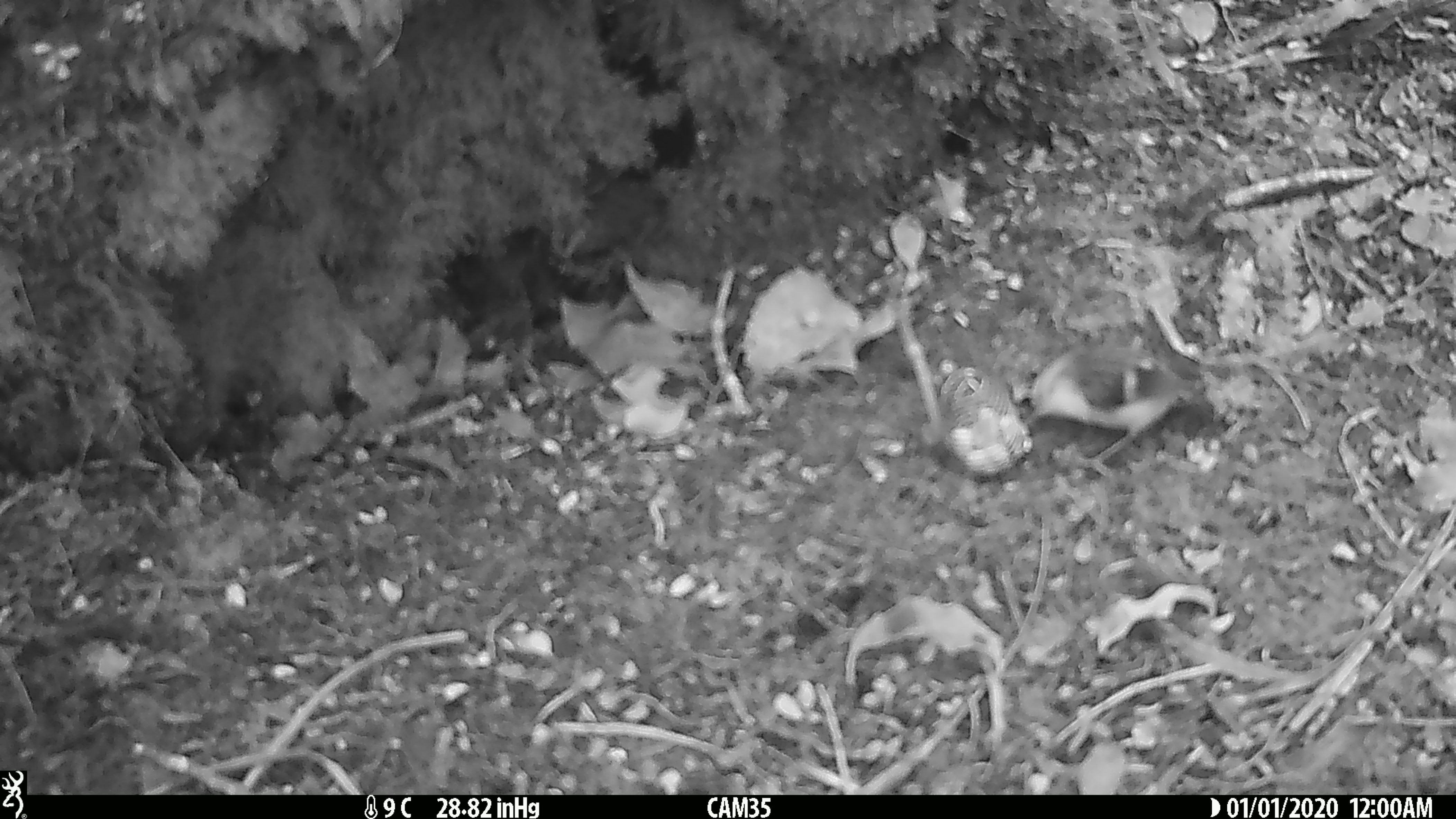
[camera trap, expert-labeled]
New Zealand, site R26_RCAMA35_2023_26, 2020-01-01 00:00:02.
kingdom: Animalia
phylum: Chordata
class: Aves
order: Passeriformes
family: Acanthisittidae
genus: Acanthisitta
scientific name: Acanthisitta chloris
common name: rifleman